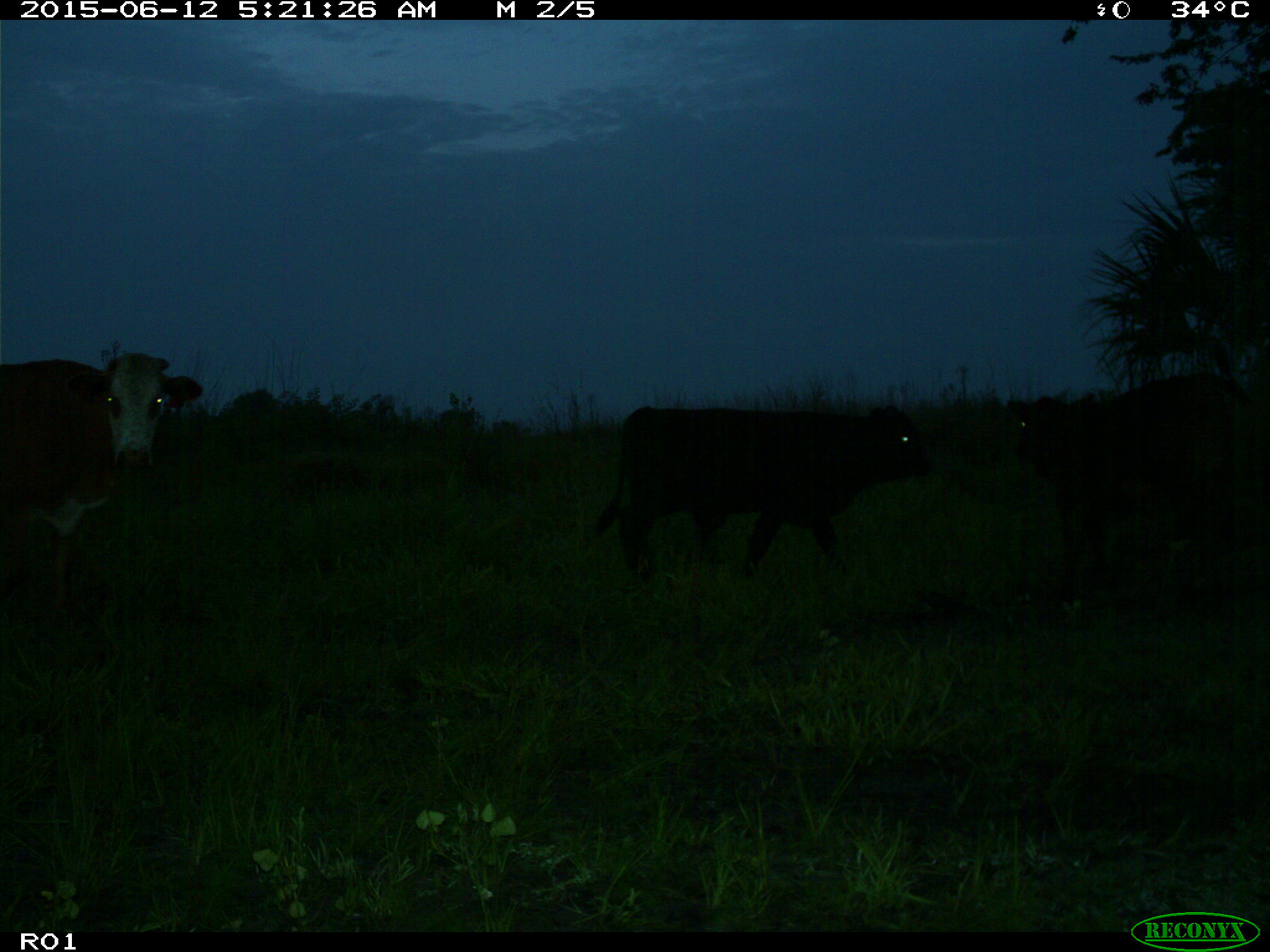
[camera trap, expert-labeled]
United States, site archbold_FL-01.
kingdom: Animalia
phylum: Chordata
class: Mammalia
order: Artiodactyla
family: Bovidae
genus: Bos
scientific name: Bos taurus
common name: domestic cow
Bos taurus (domestic cow).